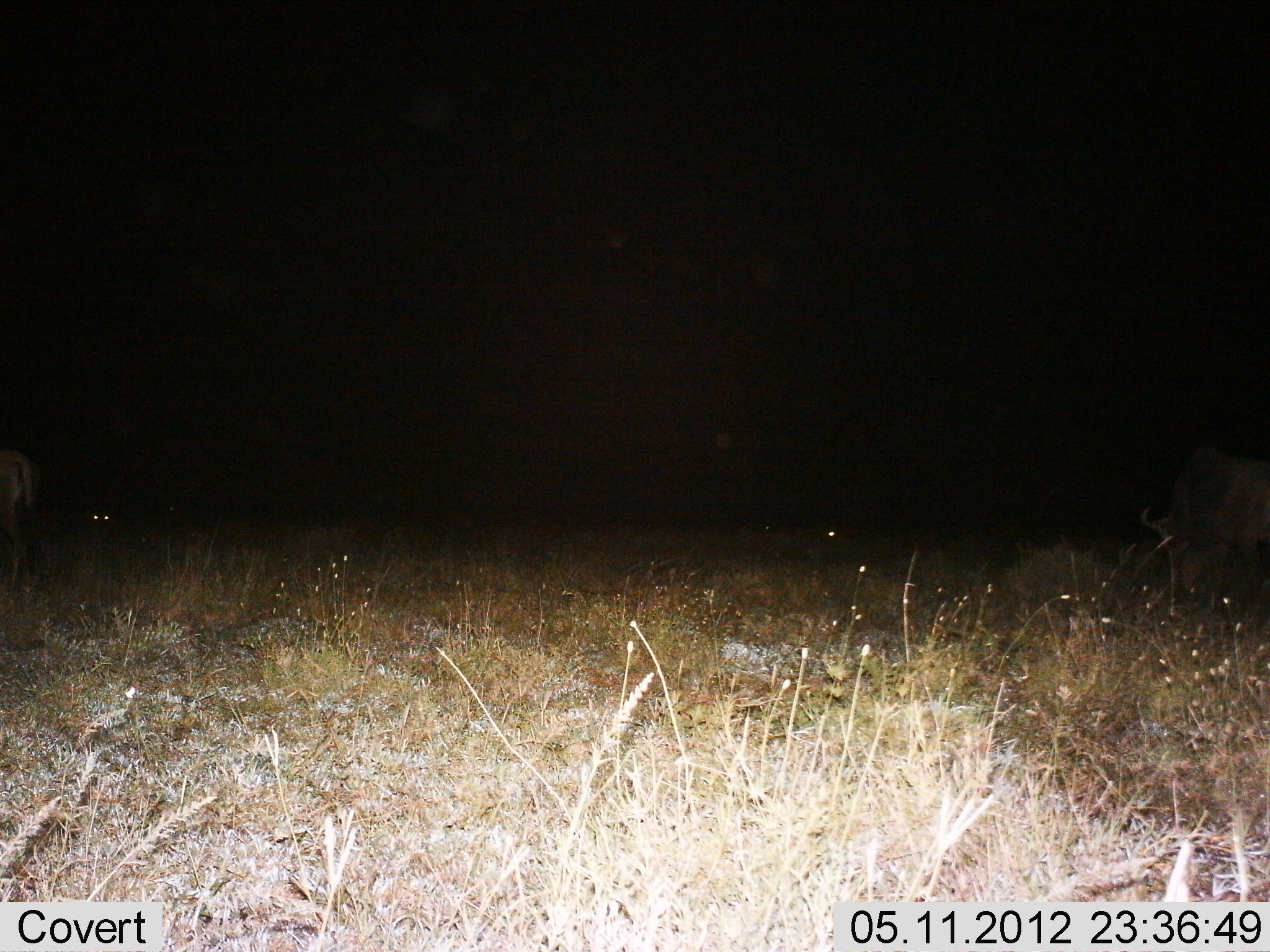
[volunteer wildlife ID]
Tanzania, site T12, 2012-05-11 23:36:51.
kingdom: Animalia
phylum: Chordata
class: Mammalia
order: Artiodactyla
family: Bovidae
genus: Connochaetes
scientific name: Connochaetes taurinus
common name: blue wildebeest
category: wildebeest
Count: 2.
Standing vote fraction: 64%.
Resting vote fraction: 27%.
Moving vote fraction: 9%.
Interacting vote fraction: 0%.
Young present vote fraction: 0%.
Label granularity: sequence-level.